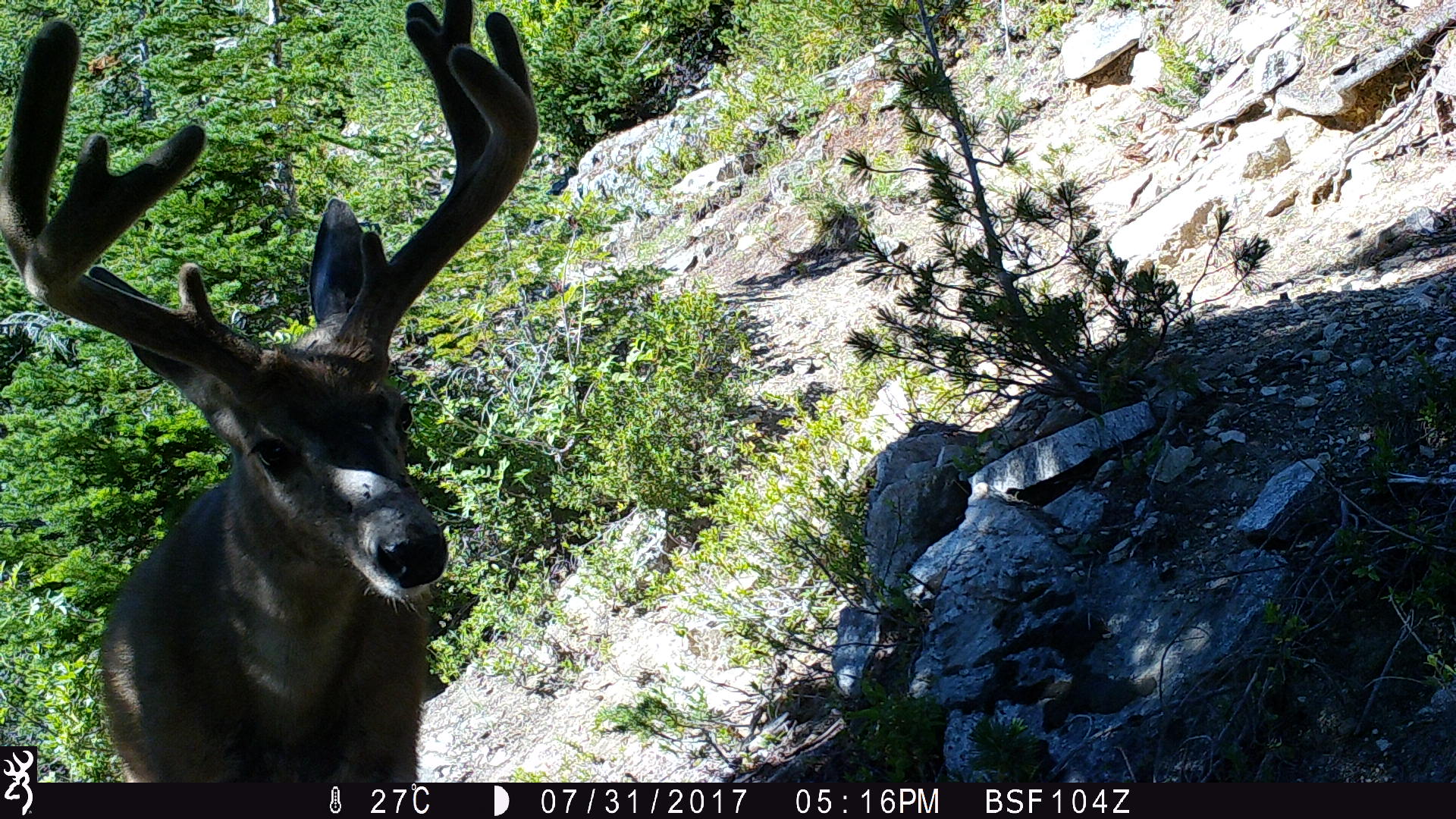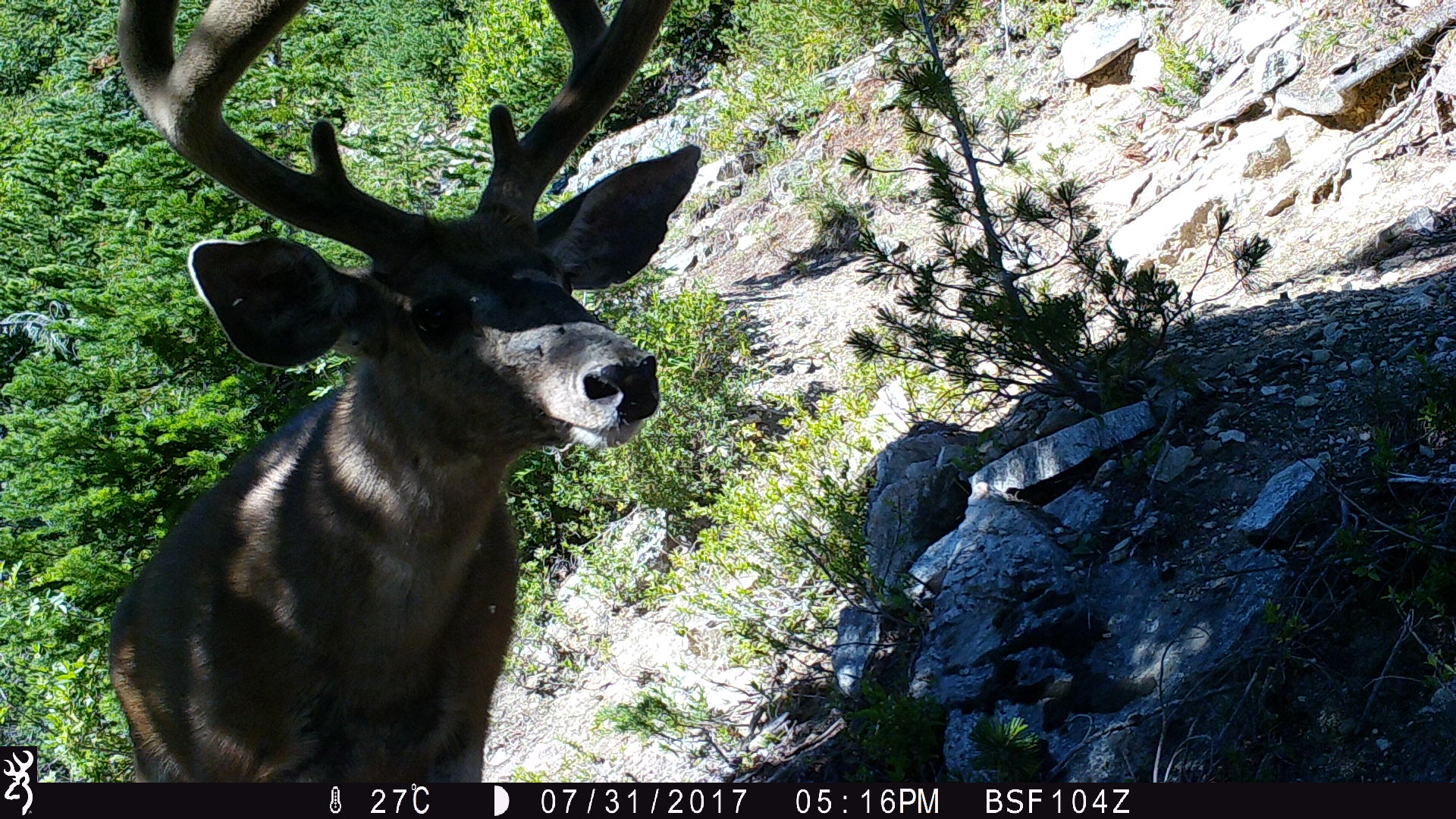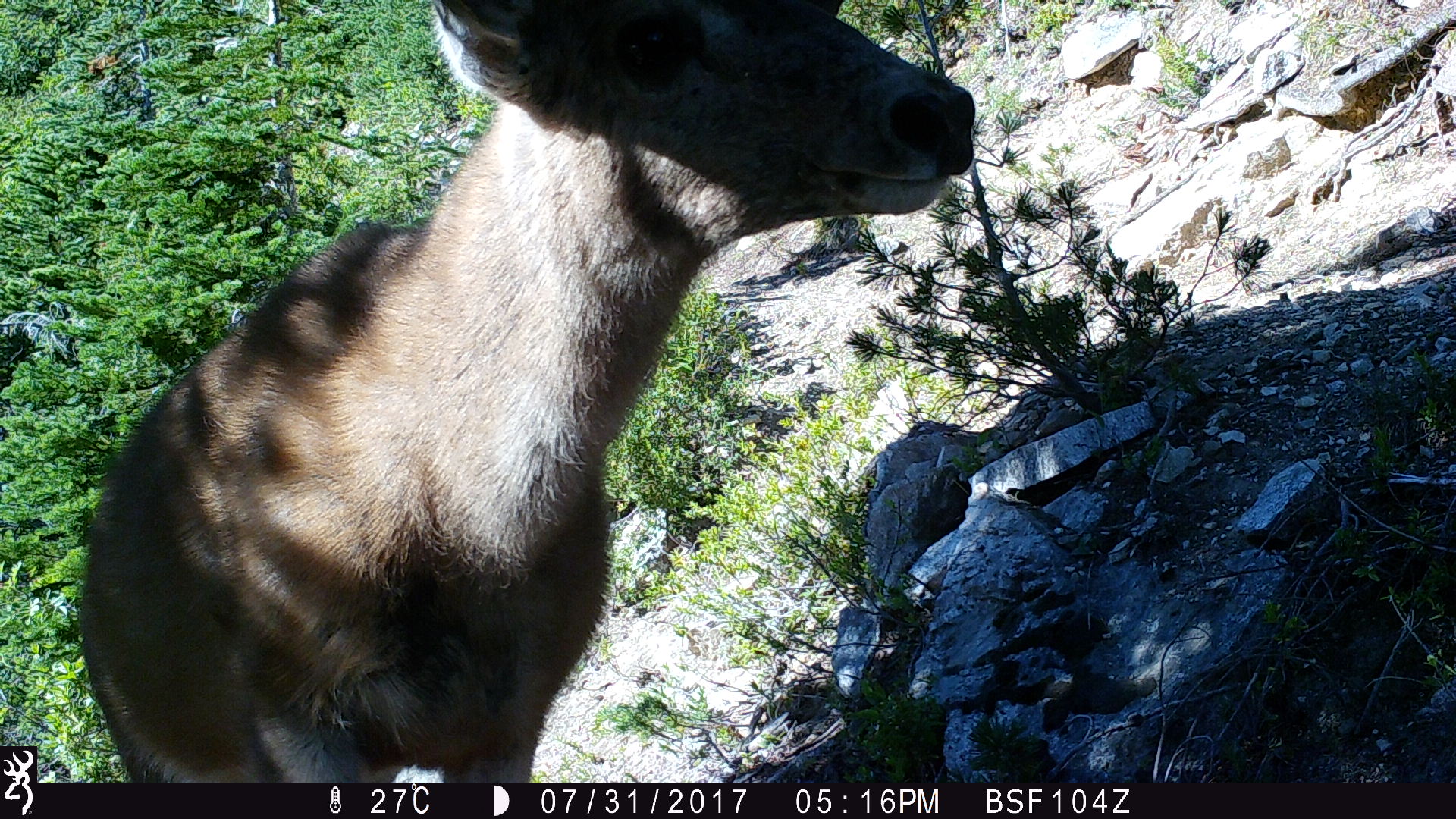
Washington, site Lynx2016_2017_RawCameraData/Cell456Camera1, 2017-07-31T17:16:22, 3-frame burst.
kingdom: Animalia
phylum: Chordata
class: Mammalia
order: Artiodactyla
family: Cervidae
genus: Odocoileus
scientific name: Odocoileus hemionus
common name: mule deer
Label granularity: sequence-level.